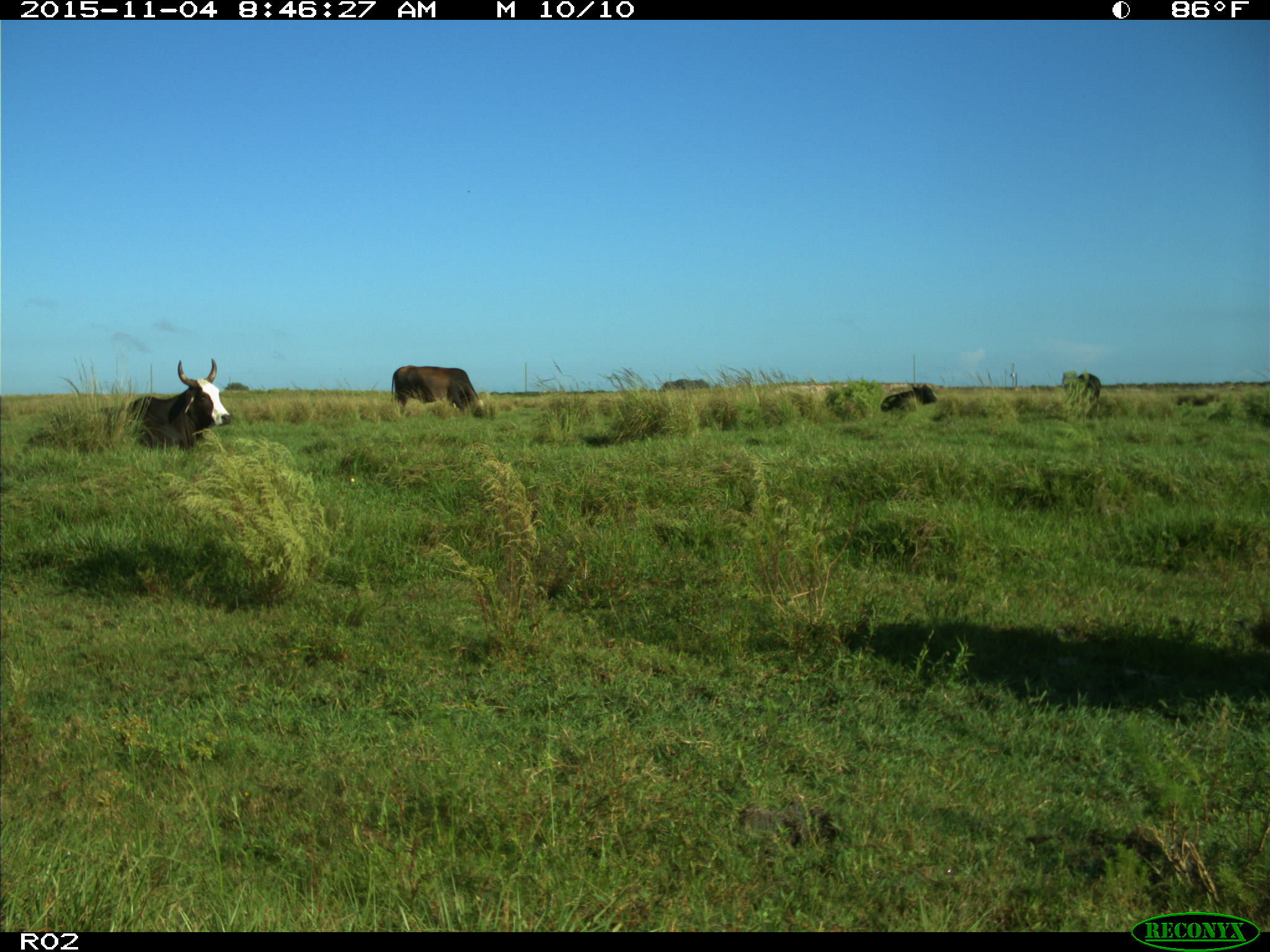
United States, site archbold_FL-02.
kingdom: Animalia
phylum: Chordata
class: Mammalia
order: Artiodactyla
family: Bovidae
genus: Bos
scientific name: Bos taurus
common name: domestic cow